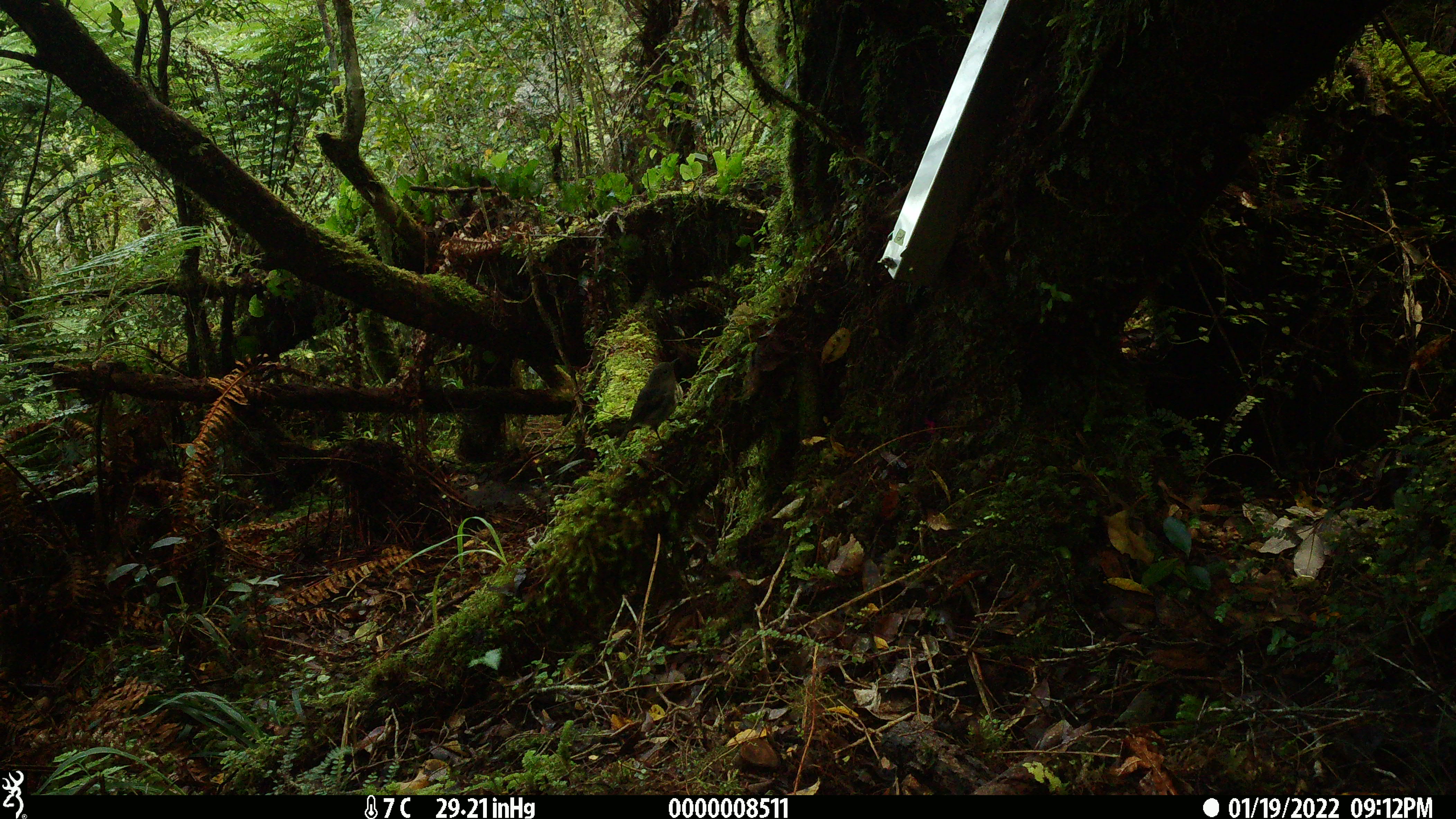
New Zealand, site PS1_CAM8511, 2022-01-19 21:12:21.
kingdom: Animalia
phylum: Chordata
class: Aves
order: Passeriformes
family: Petroicidae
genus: Petroica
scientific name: Petroica australis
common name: new zealand robin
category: robin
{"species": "robin (new zealand robin) (Petroica australis)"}